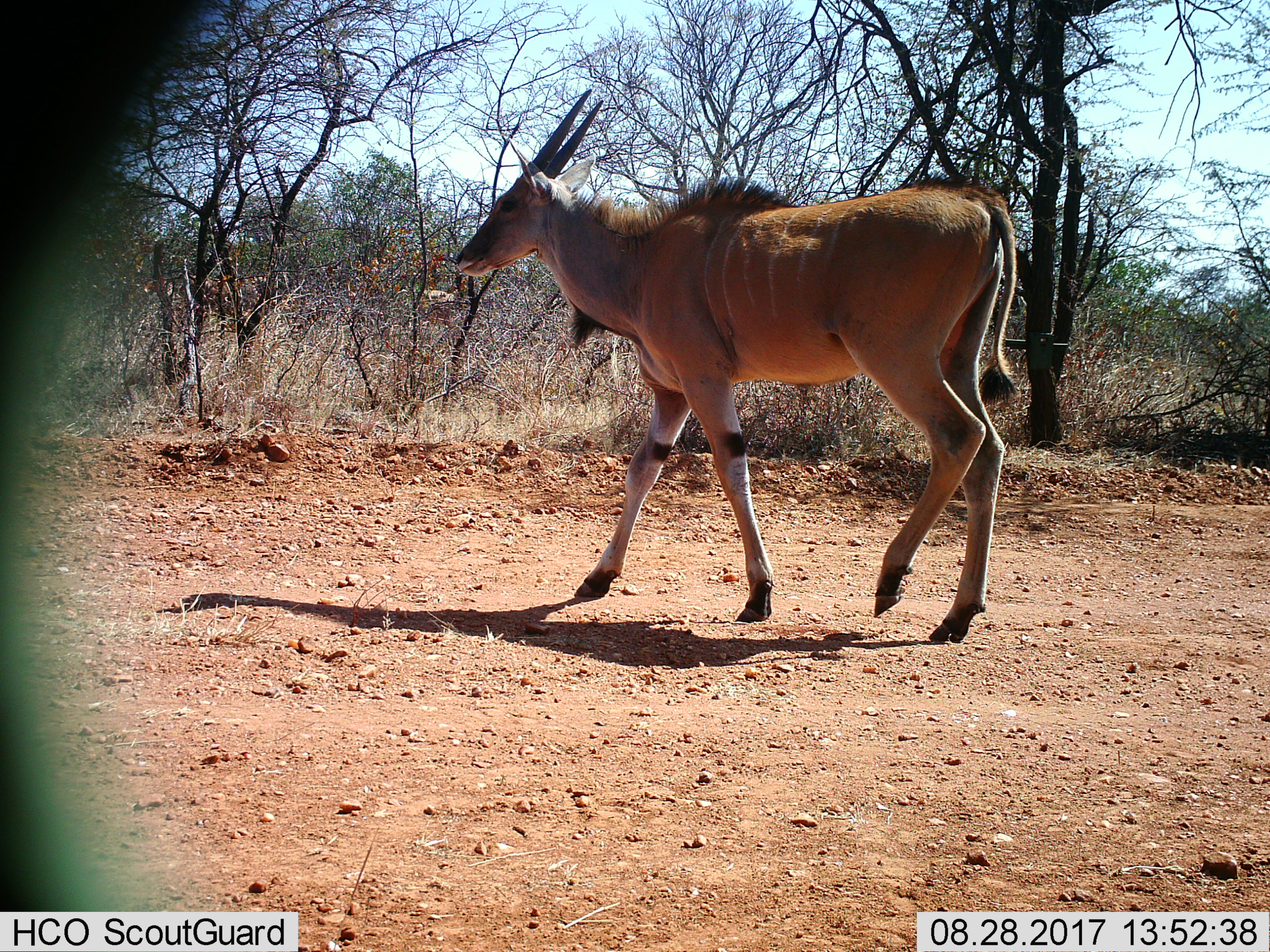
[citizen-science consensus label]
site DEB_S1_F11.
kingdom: Animalia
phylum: Chordata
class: Mammalia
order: Artiodactyla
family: Bovidae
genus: Tragelaphus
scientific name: Tragelaphus oryx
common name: eland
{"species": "eland (Tragelaphus oryx)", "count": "1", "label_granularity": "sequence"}